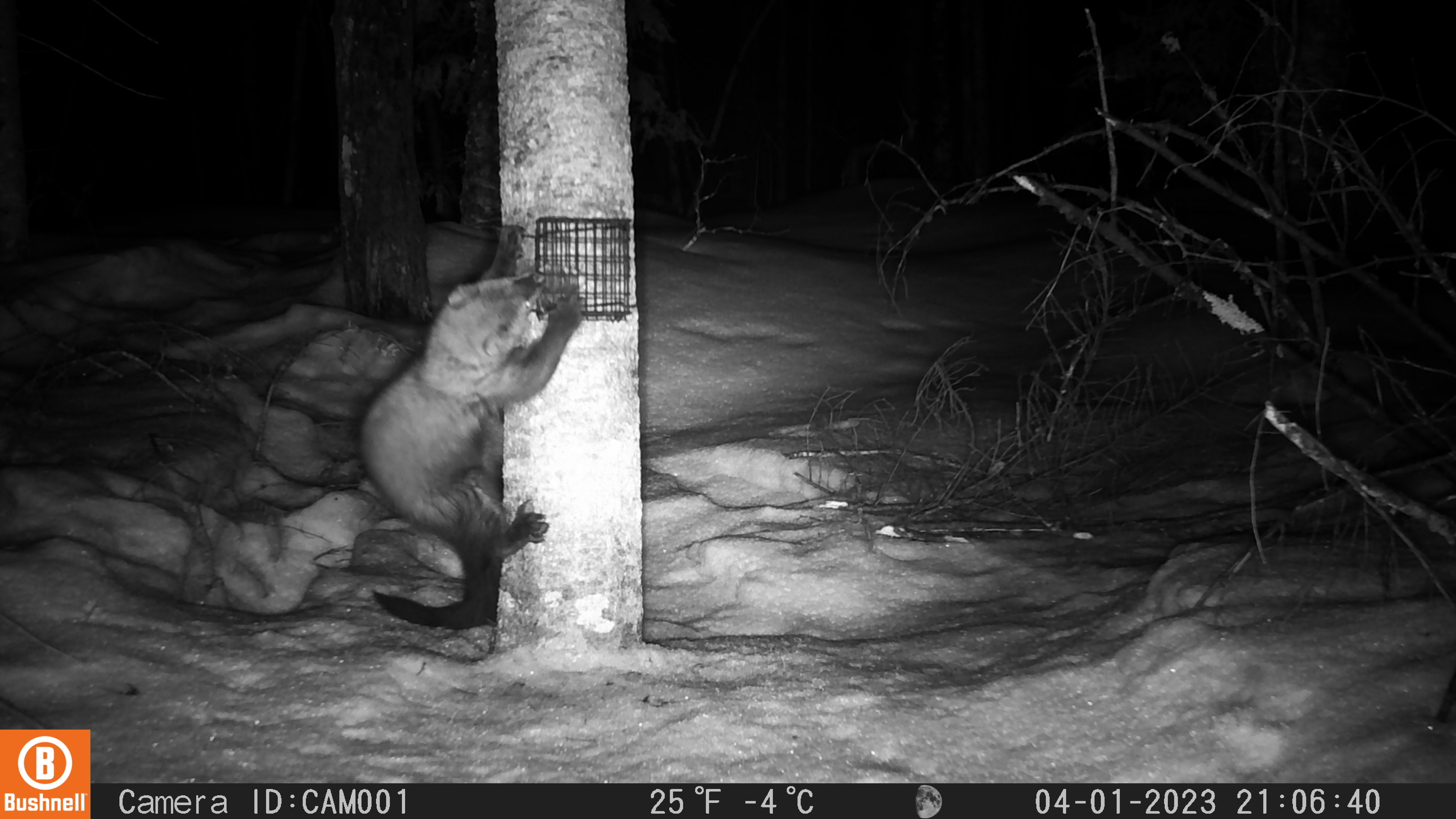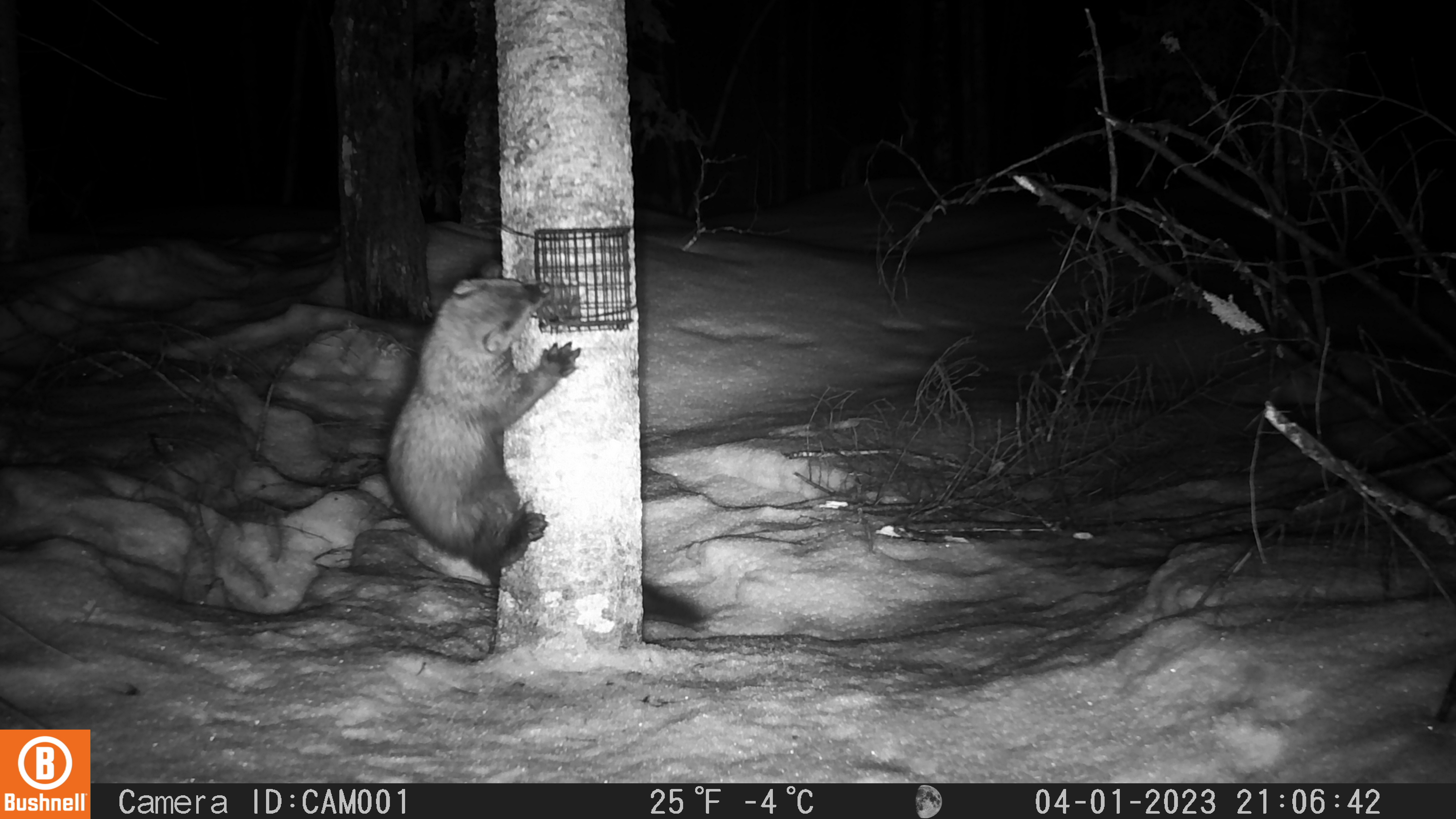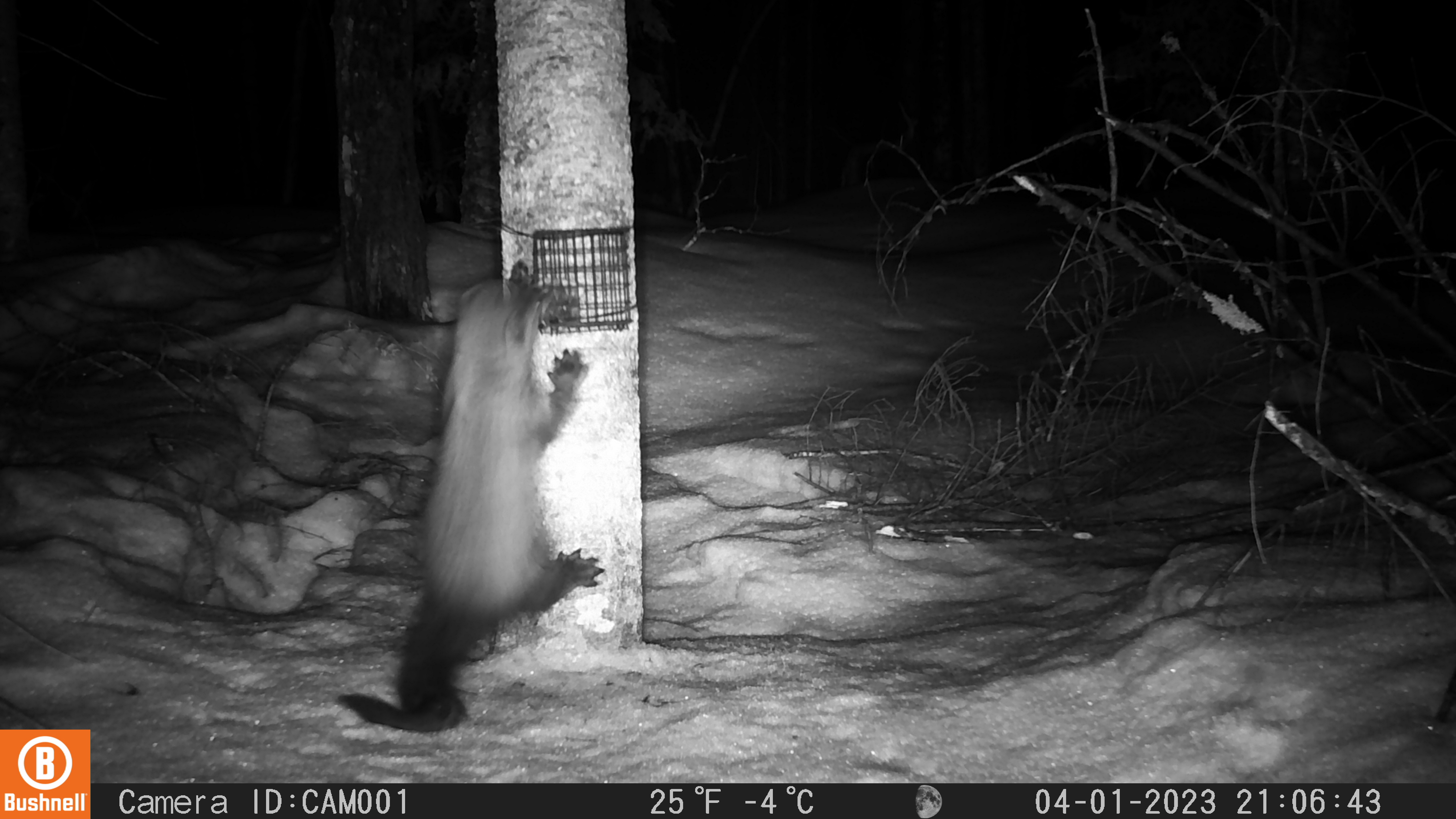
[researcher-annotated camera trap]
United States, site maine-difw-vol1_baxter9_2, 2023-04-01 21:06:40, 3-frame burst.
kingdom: Animalia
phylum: Chordata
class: Mammalia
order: Carnivora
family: Mustelidae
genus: Pekania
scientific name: Pekania pennanti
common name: fisher